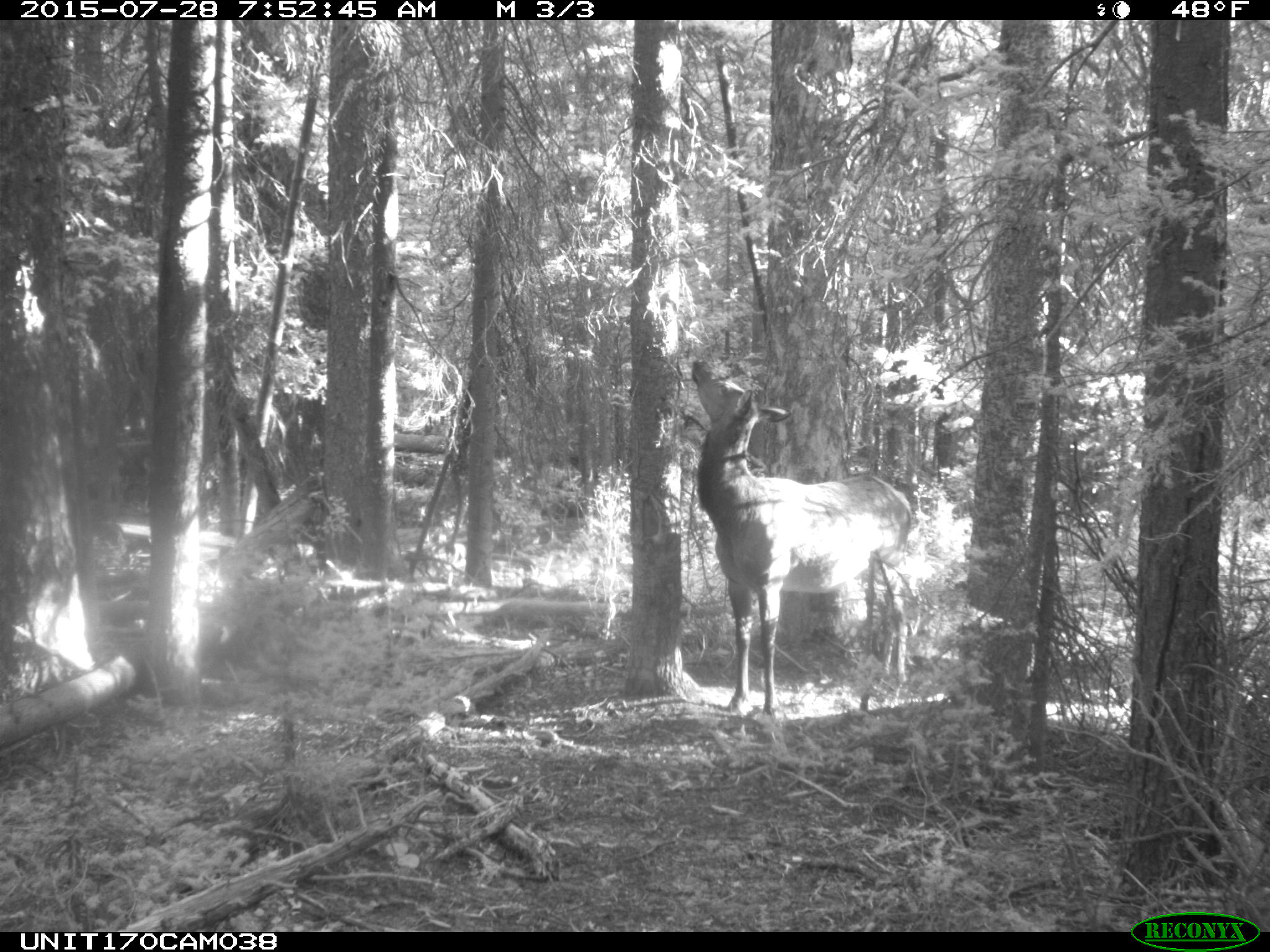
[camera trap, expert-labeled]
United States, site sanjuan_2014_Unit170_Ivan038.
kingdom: Animalia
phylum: Chordata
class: Mammalia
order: Artiodactyla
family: Cervidae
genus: Cervus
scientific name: Cervus elaphus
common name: red deer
Cervus elaphus (red deer).